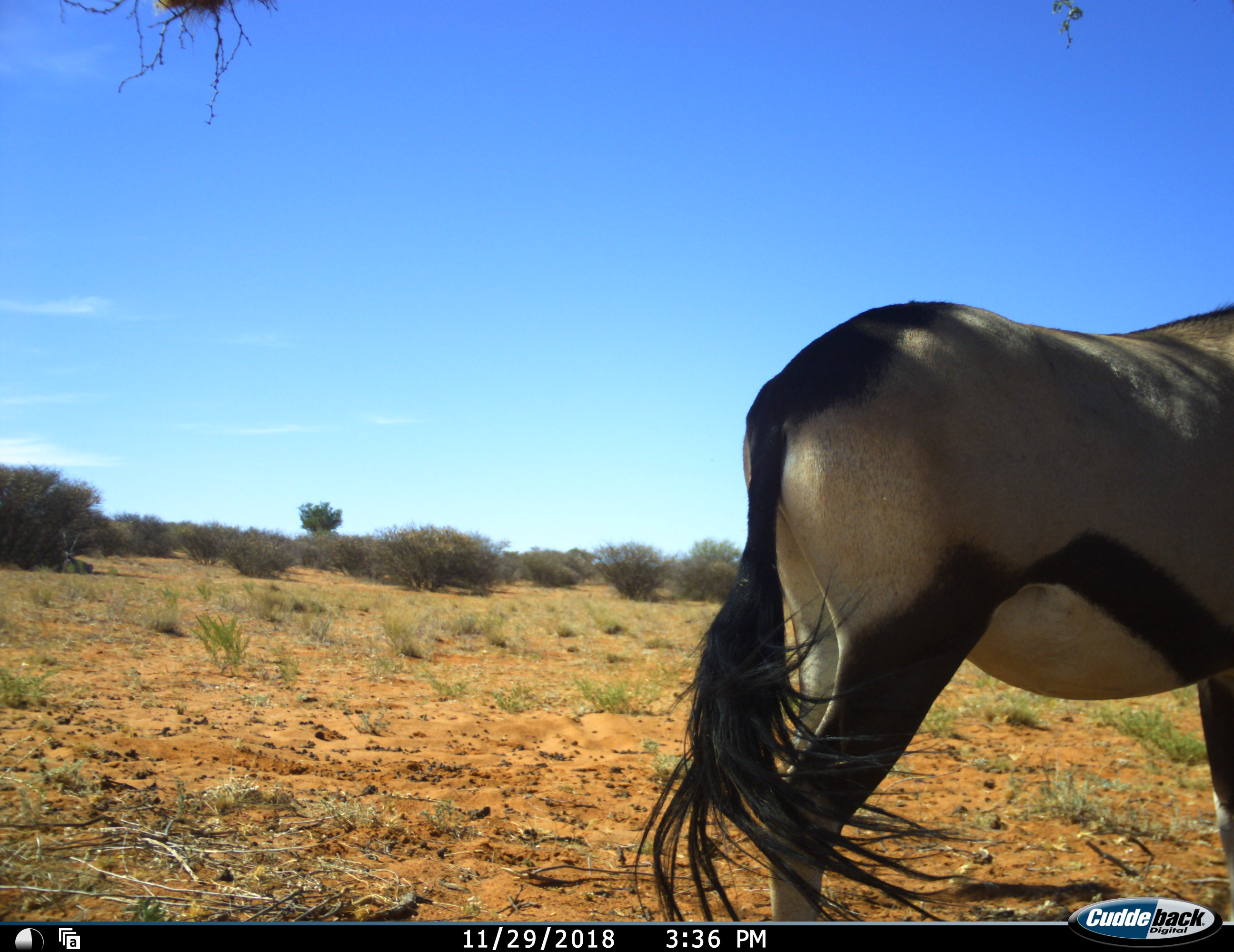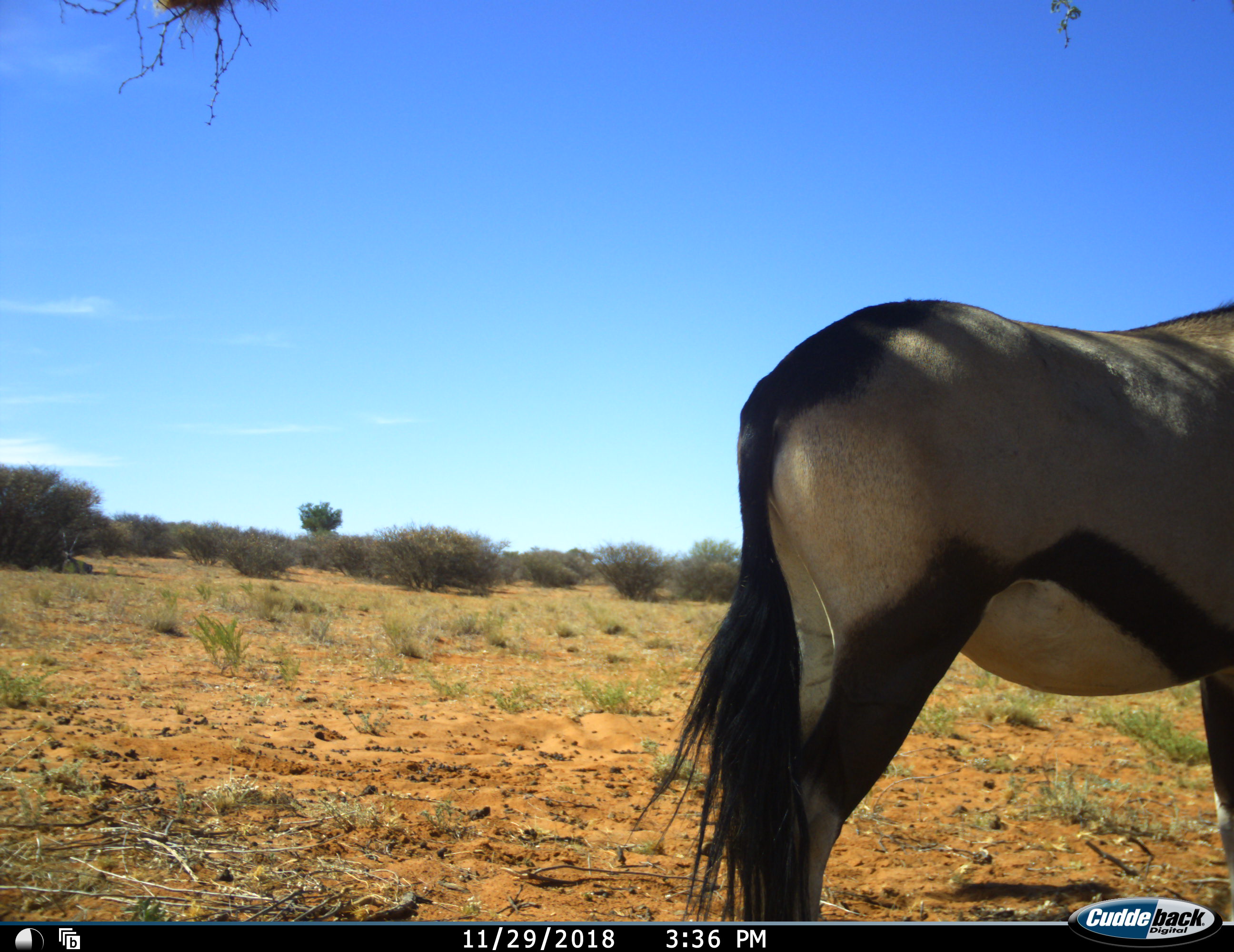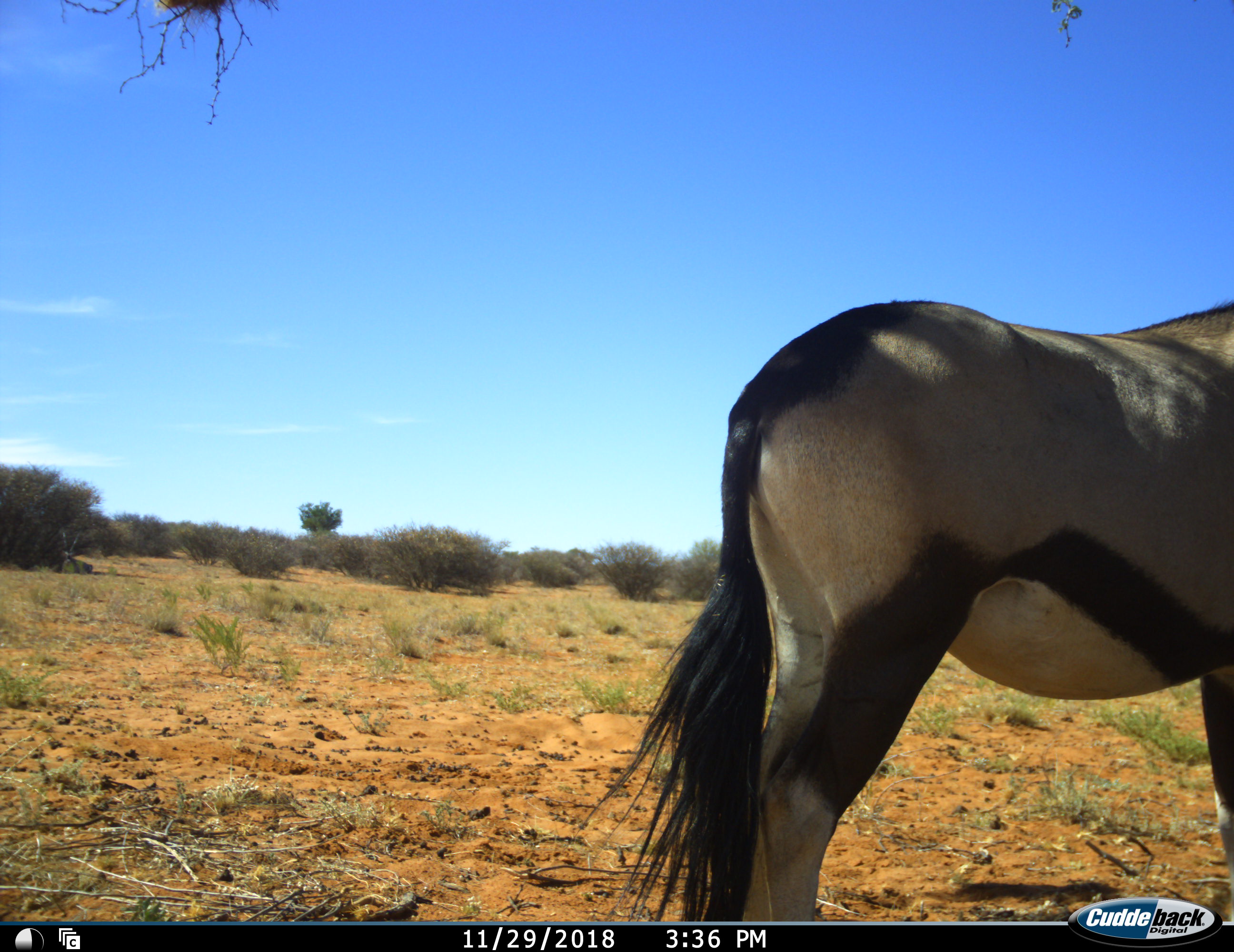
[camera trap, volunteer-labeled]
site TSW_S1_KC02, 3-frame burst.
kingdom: Animalia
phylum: Chordata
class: Mammalia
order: Artiodactyla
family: Bovidae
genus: Oryx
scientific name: Oryx gazella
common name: gemsbok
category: oryx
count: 1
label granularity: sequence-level